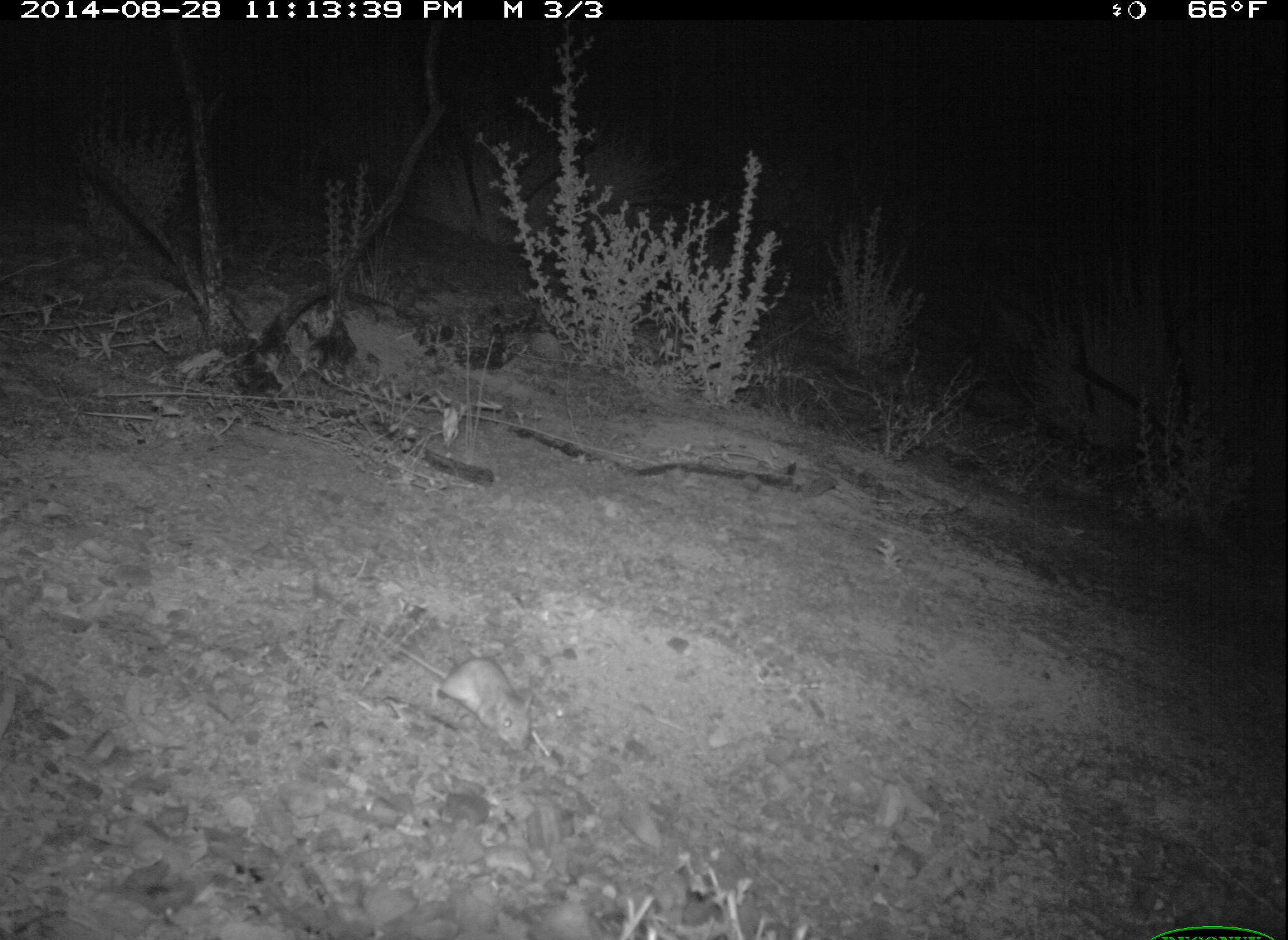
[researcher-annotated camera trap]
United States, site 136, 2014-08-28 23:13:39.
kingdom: Animalia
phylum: Chordata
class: Mammalia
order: Rodentia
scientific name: Rodentia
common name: rodent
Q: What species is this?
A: Rodent (Rodentia).